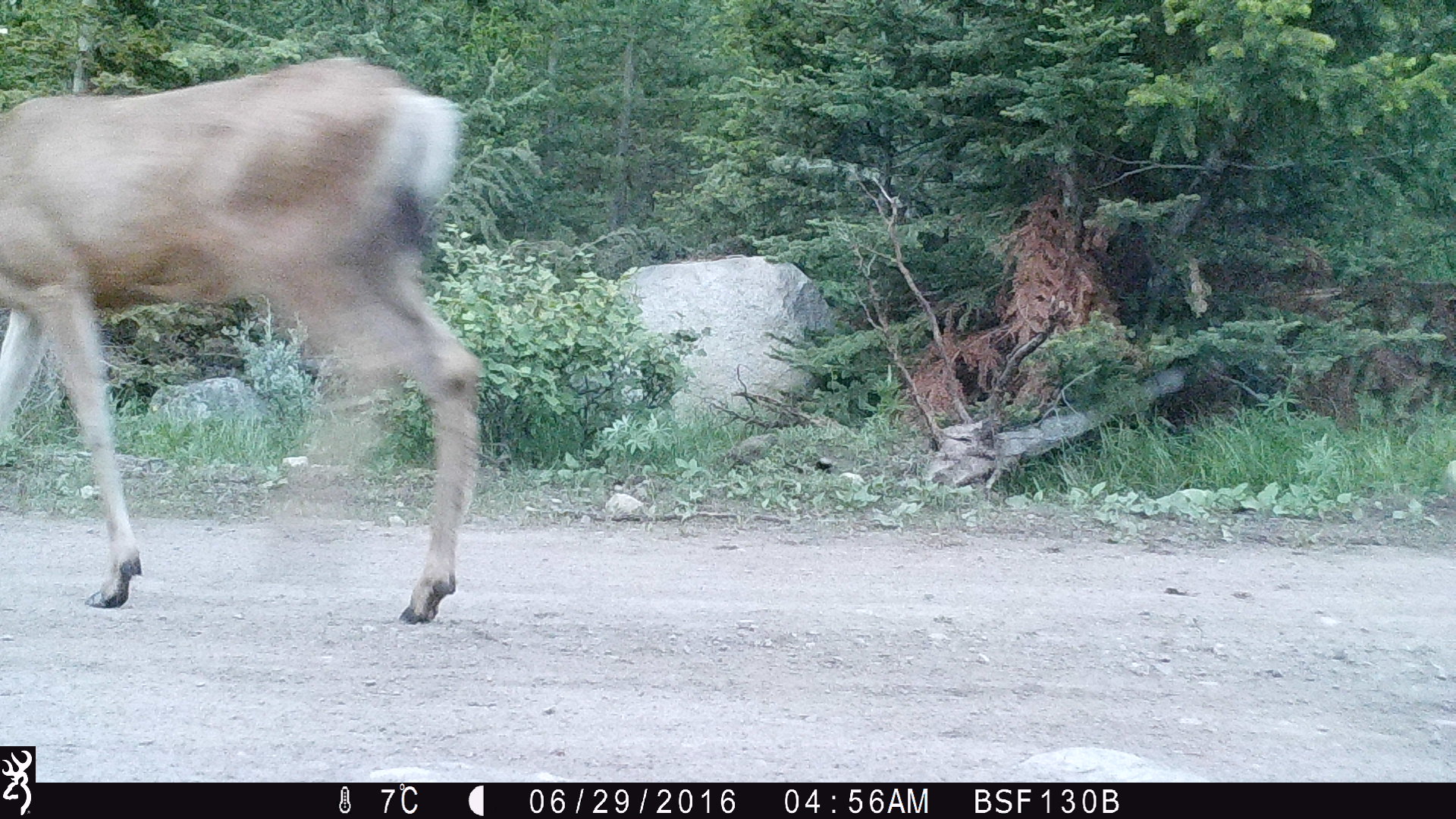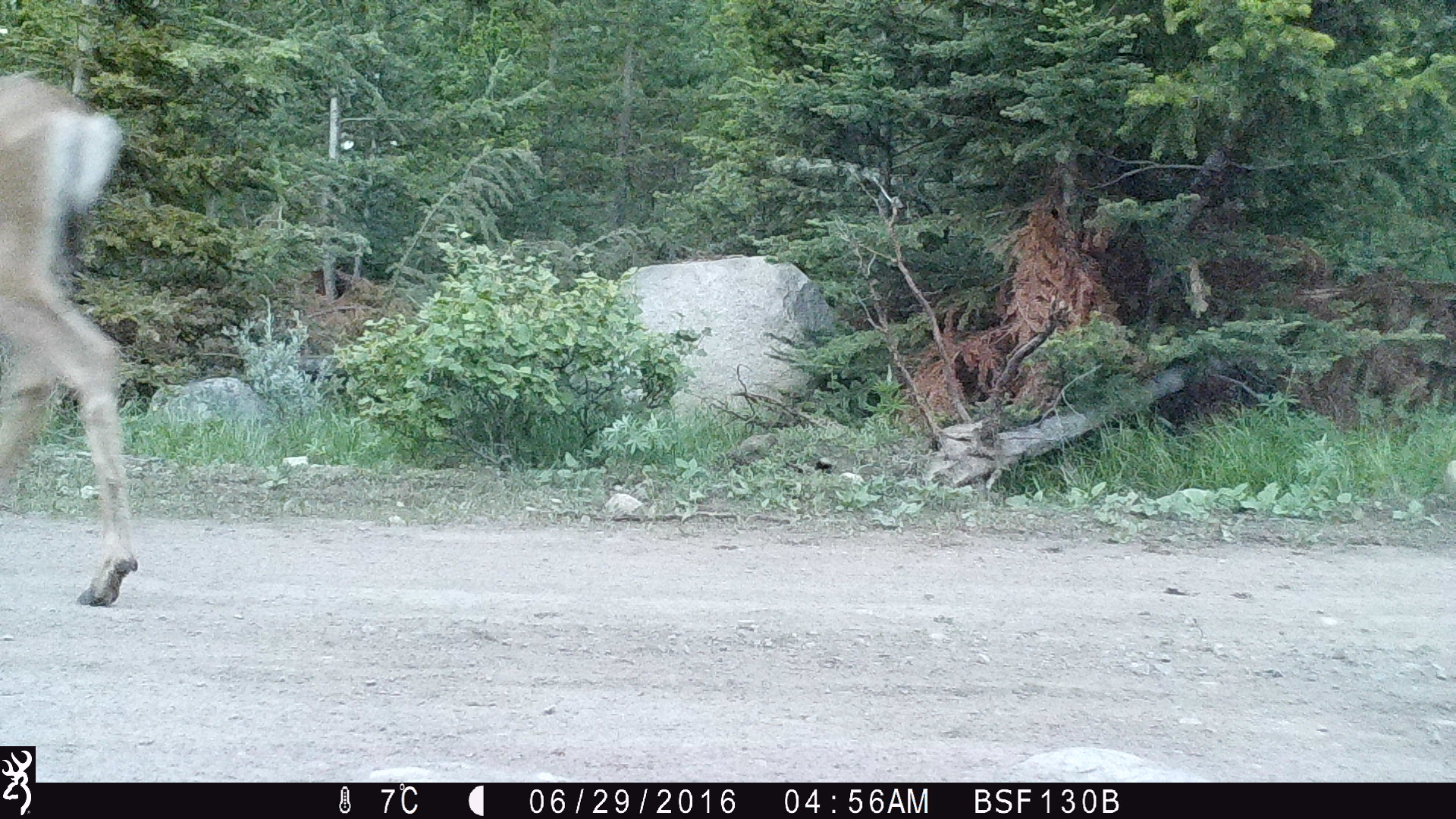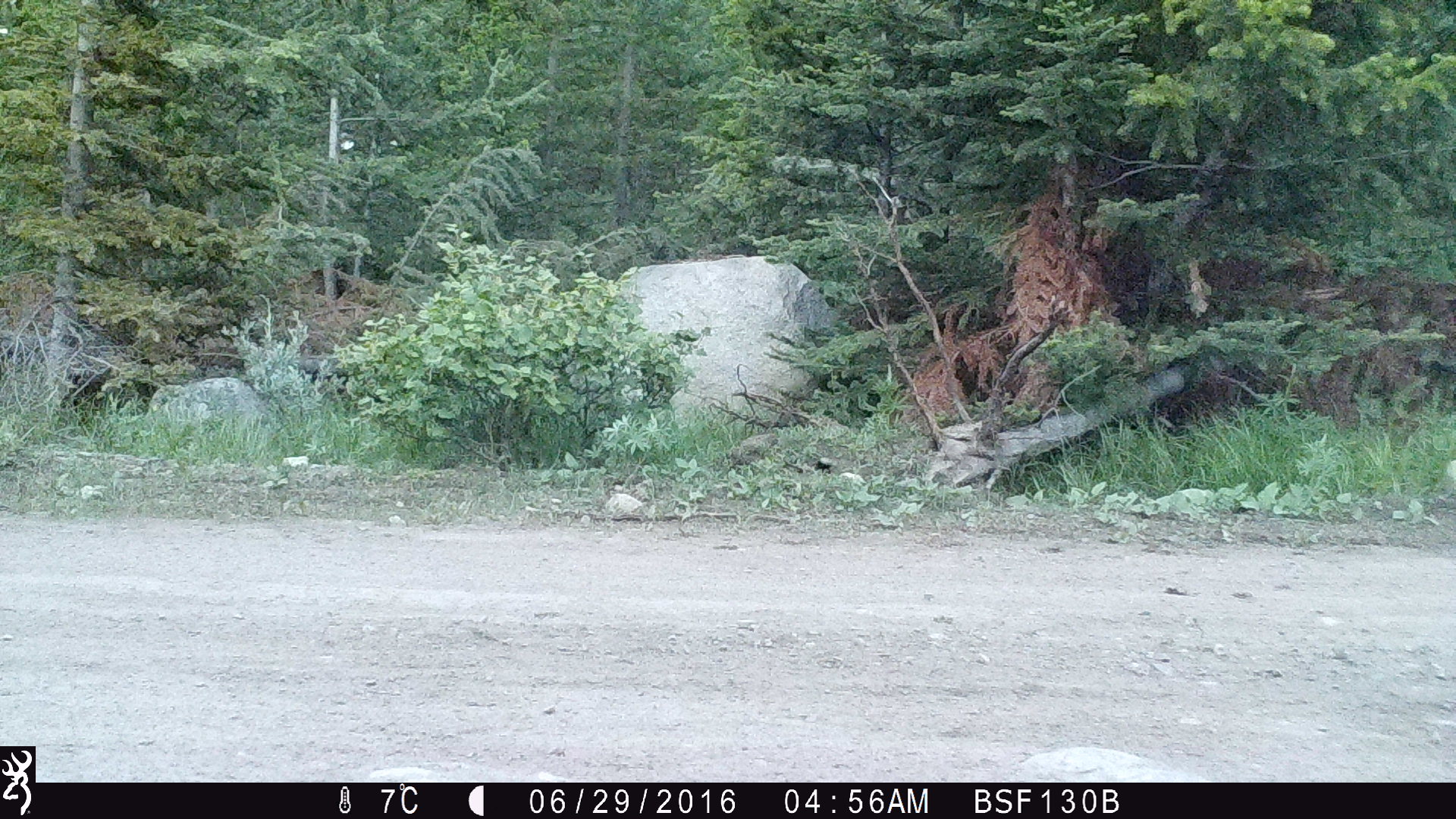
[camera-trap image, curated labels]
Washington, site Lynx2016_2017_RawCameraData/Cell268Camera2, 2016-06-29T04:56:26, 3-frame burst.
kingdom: Animalia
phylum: Chordata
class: Mammalia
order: Artiodactyla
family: Cervidae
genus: Odocoileus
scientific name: Odocoileus hemionus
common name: mule deer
Odocoileus hemionus (mule deer). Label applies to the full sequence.